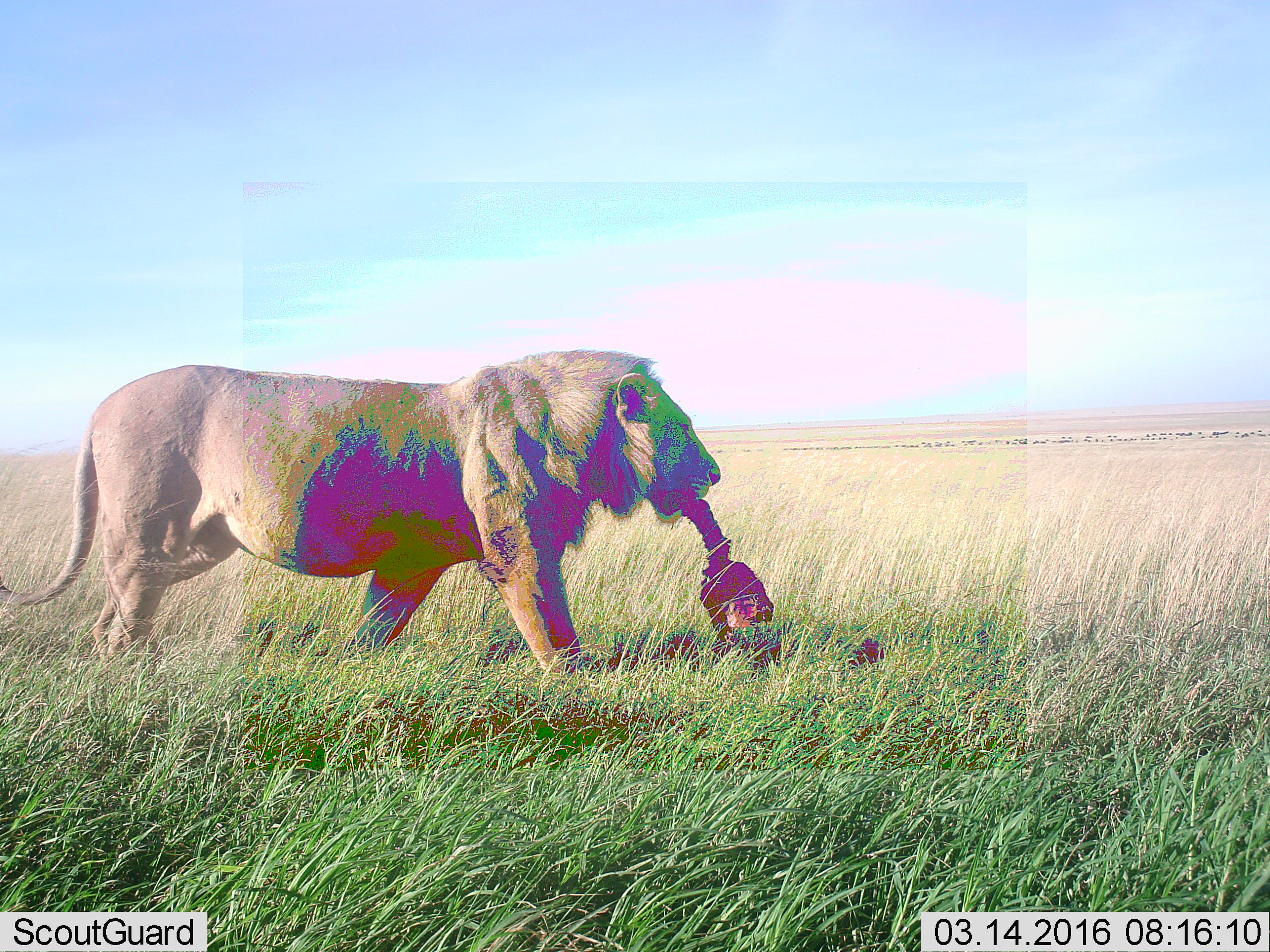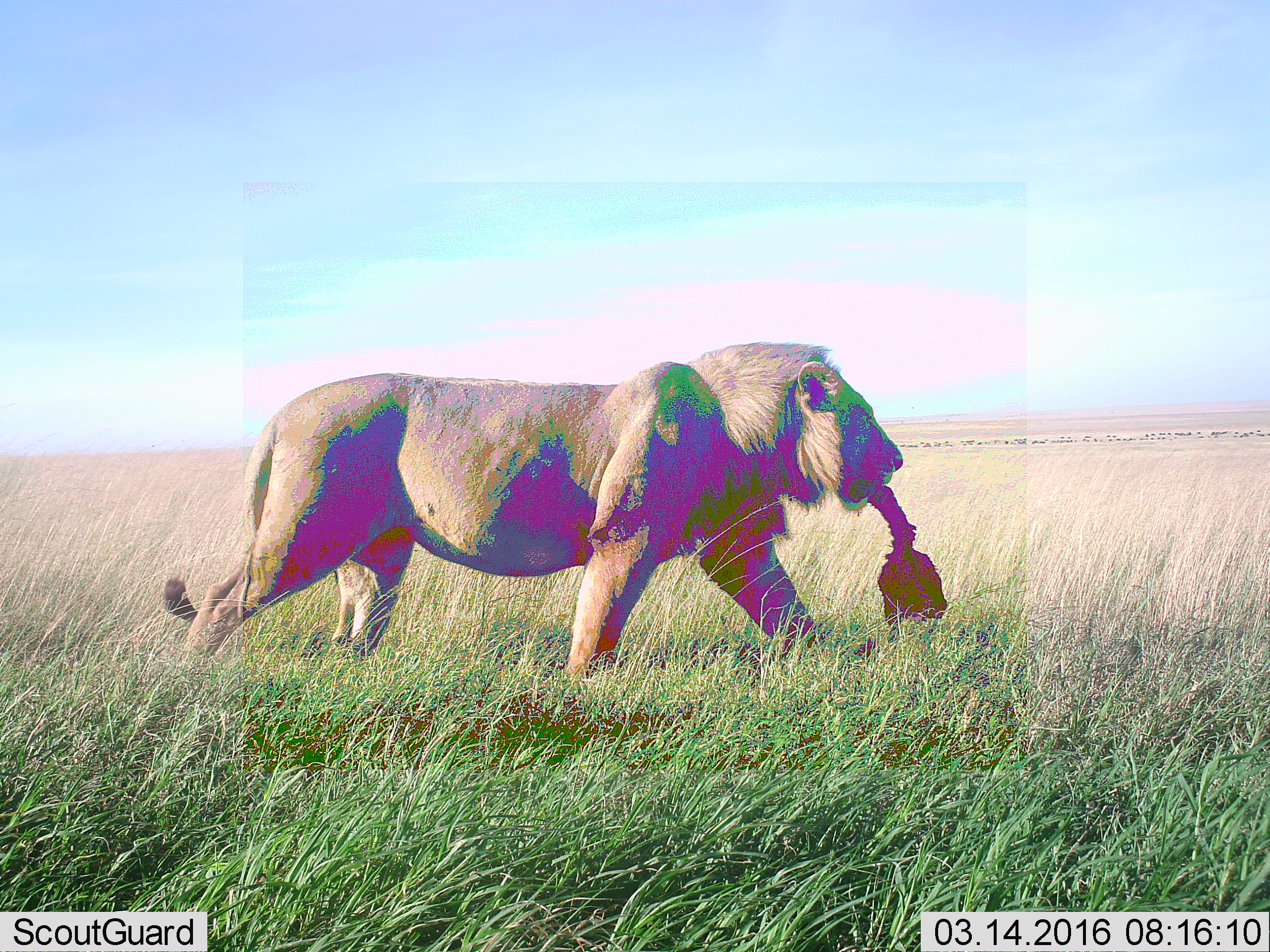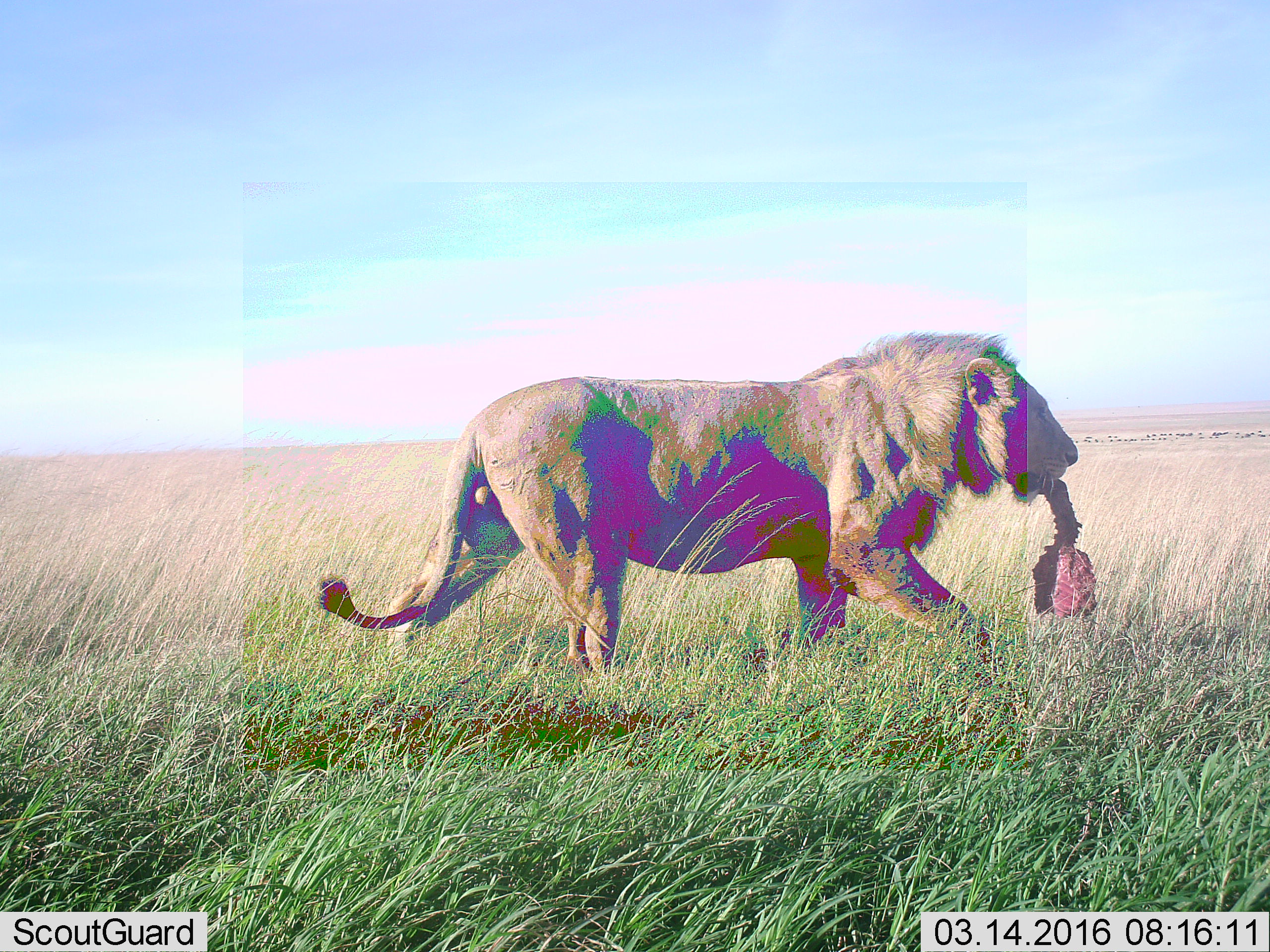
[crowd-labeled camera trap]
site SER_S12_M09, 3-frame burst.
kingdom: Animalia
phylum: Chordata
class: Mammalia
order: Carnivora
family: Felidae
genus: Panthera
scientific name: Panthera leo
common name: lion male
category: lionmale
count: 1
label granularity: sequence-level